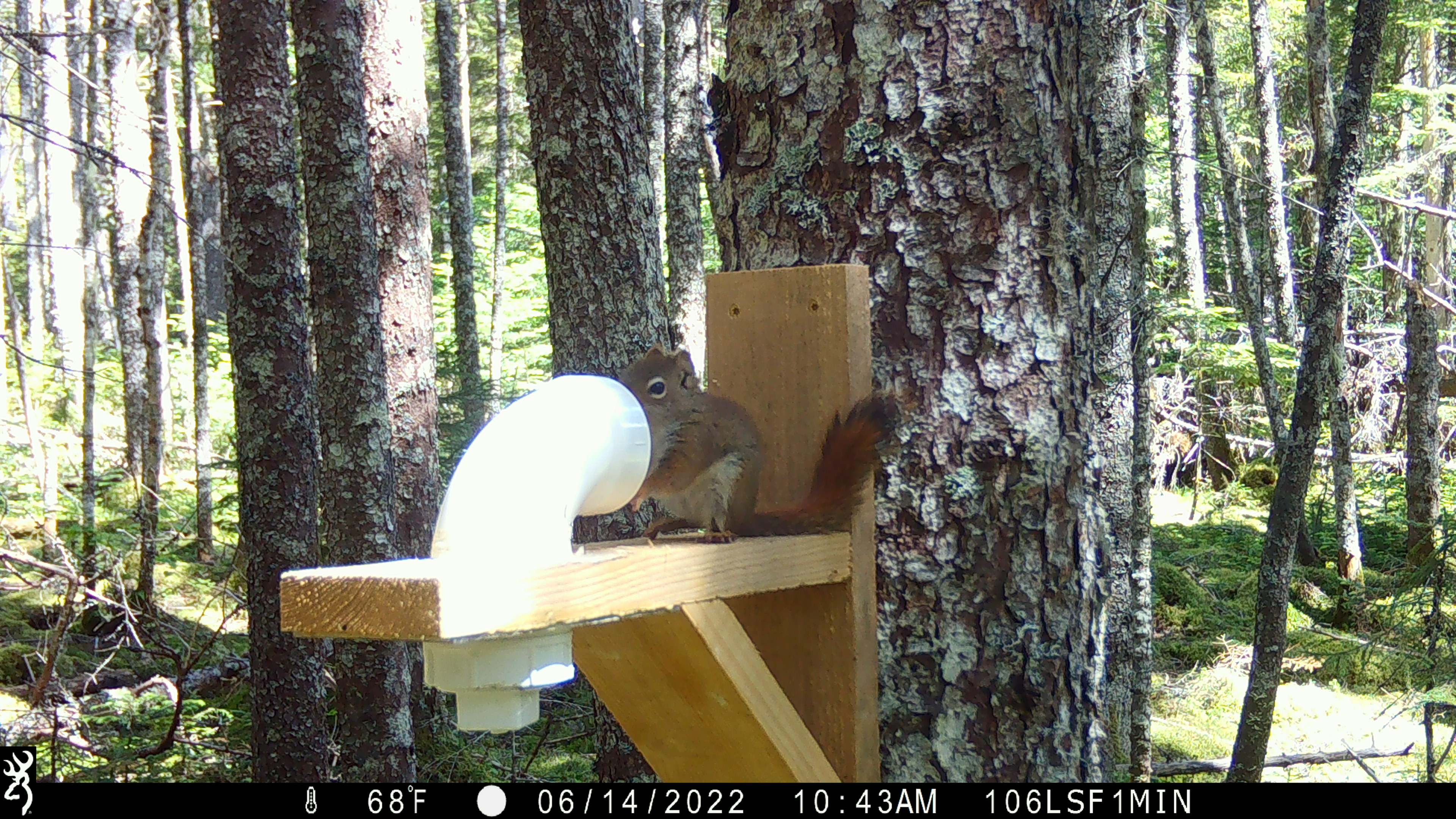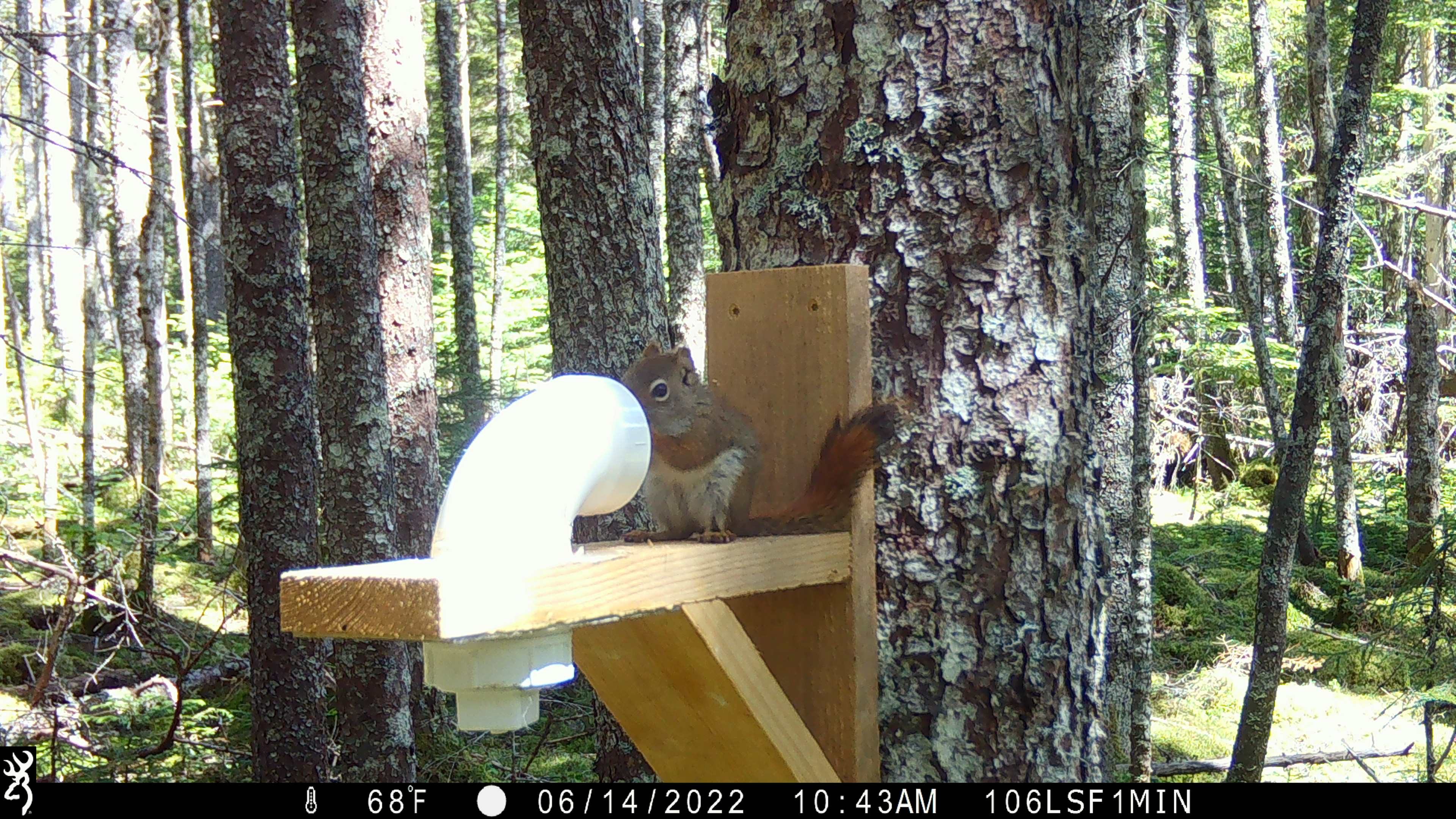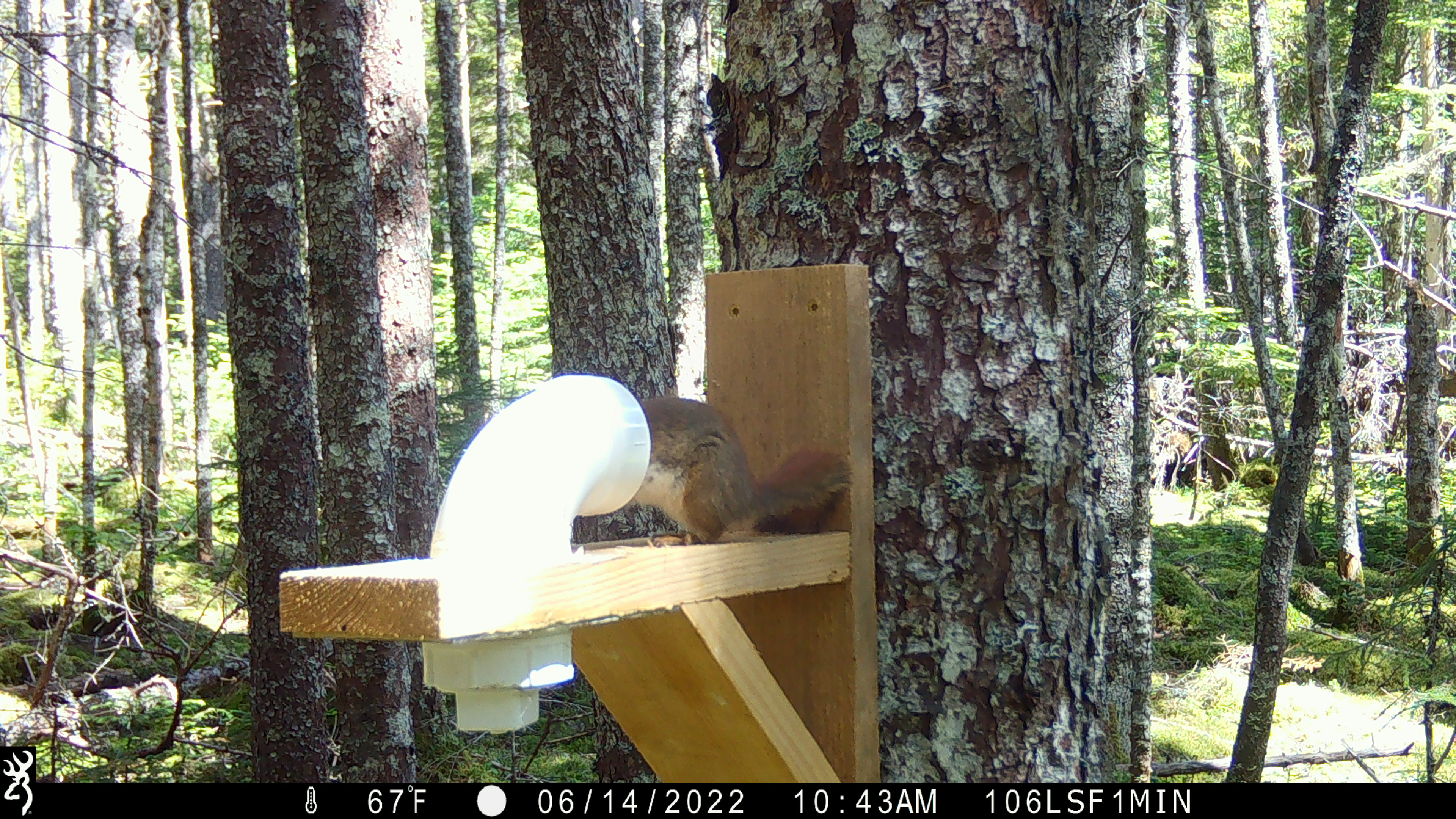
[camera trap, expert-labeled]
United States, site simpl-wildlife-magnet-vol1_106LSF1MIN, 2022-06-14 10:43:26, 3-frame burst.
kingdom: Animalia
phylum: Chordata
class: Mammalia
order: Rodentia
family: Sciuridae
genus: Tamiasciurus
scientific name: Tamiasciurus hudsonicus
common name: red squirrel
Red squirrel (Tamiasciurus hudsonicus).